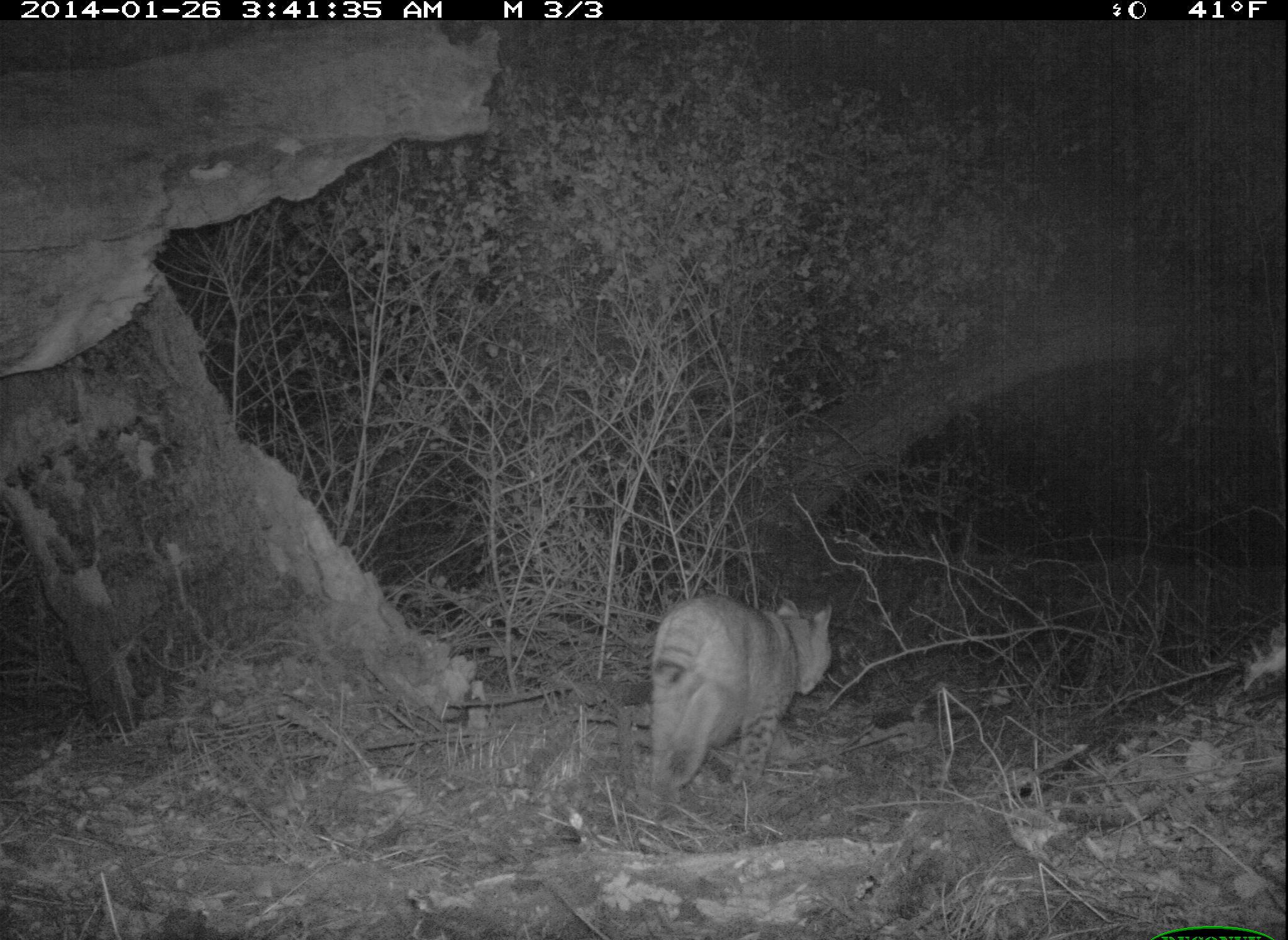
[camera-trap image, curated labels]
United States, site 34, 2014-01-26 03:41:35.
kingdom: Animalia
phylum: Chordata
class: Mammalia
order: Carnivora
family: Felidae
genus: Lynx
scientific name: Lynx rufus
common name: bobcat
Bobcat (Lynx rufus).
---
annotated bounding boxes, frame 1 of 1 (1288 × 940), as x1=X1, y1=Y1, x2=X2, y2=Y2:
bobcat: x1=648, y1=594, x2=833, y2=820